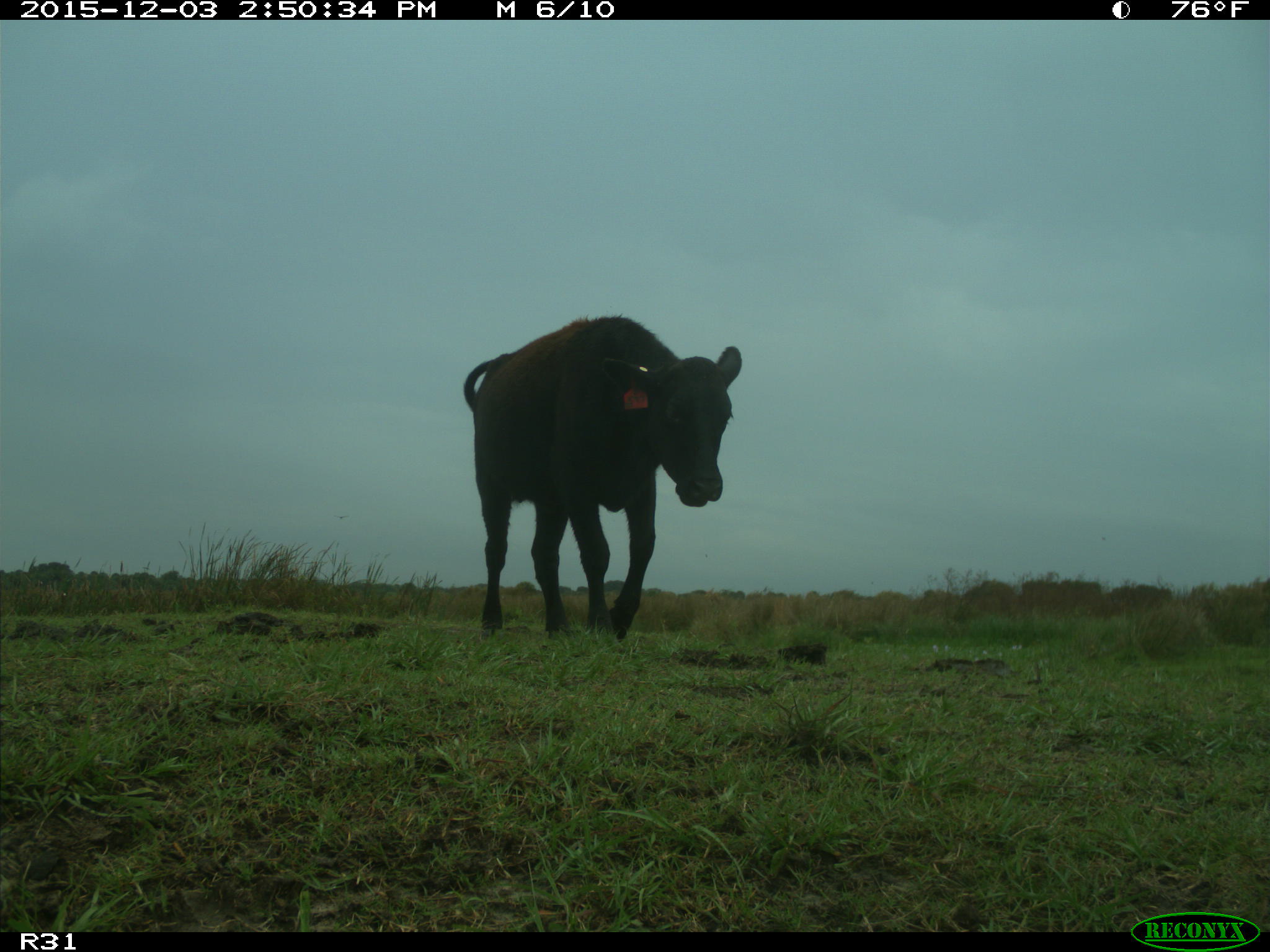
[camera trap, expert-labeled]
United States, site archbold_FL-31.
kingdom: Animalia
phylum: Chordata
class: Mammalia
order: Artiodactyla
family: Bovidae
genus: Bos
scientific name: Bos taurus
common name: domestic cow